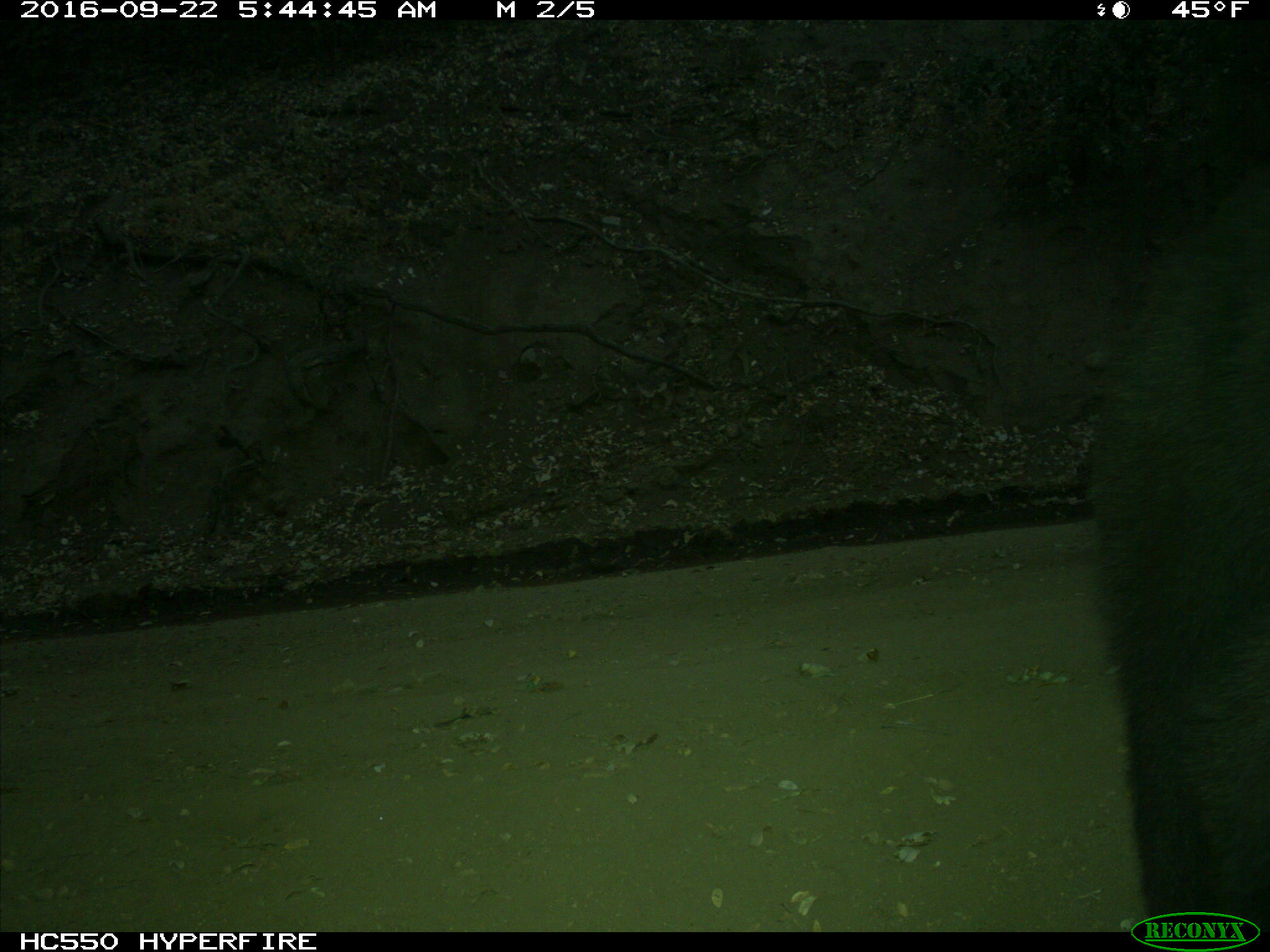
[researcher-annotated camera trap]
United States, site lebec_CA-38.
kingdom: Animalia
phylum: Chordata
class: Mammalia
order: Carnivora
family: Ursidae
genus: Ursus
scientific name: Ursus americanus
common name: american black bear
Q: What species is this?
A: Ursus americanus (american black bear).